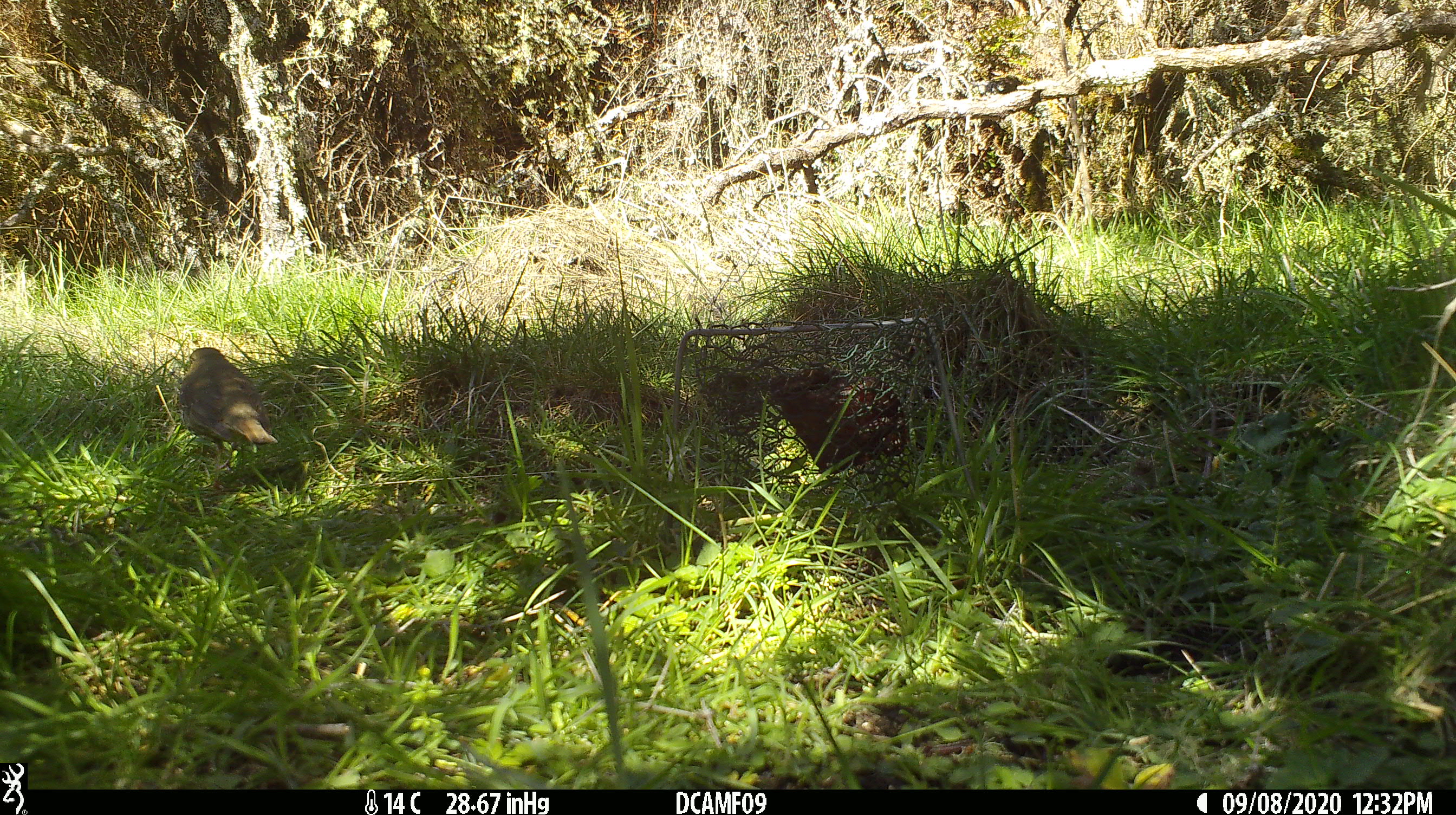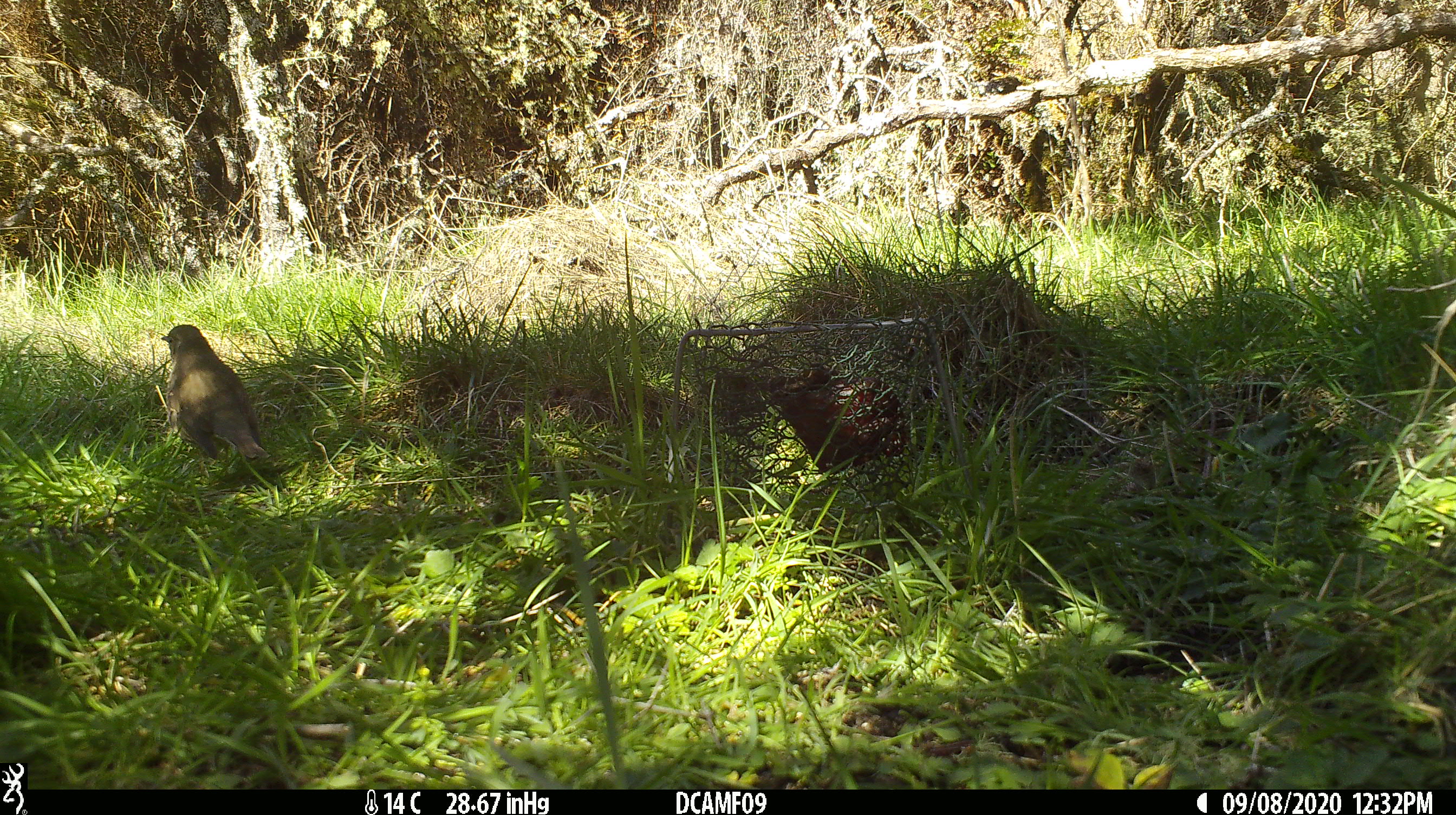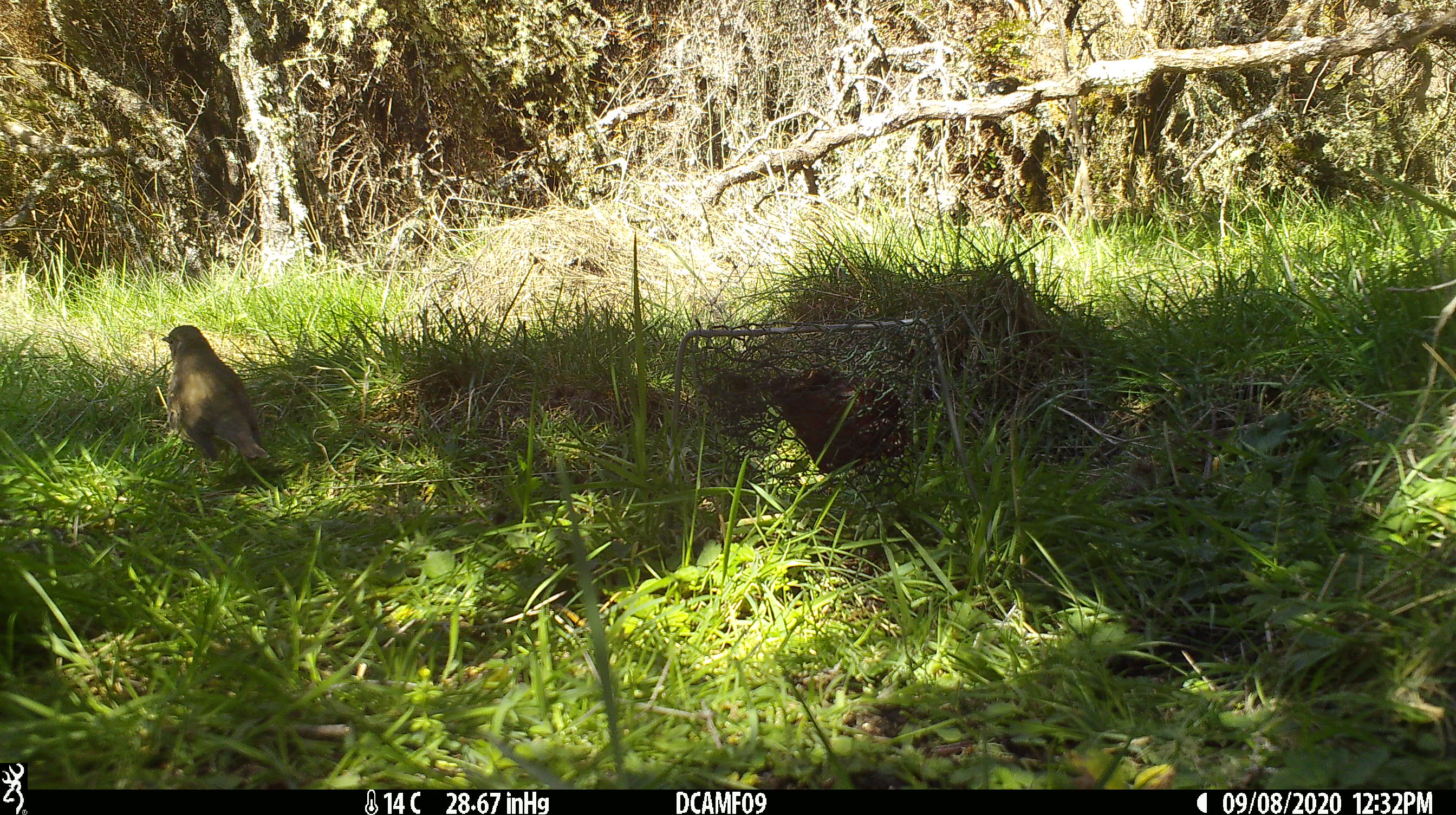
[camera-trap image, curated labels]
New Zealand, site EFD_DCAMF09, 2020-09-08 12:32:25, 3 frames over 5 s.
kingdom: Animalia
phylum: Chordata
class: Aves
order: Passeriformes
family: Turdidae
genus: Turdus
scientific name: Turdus philomelos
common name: song thrush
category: thrush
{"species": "thrush (song thrush) (Turdus philomelos)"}